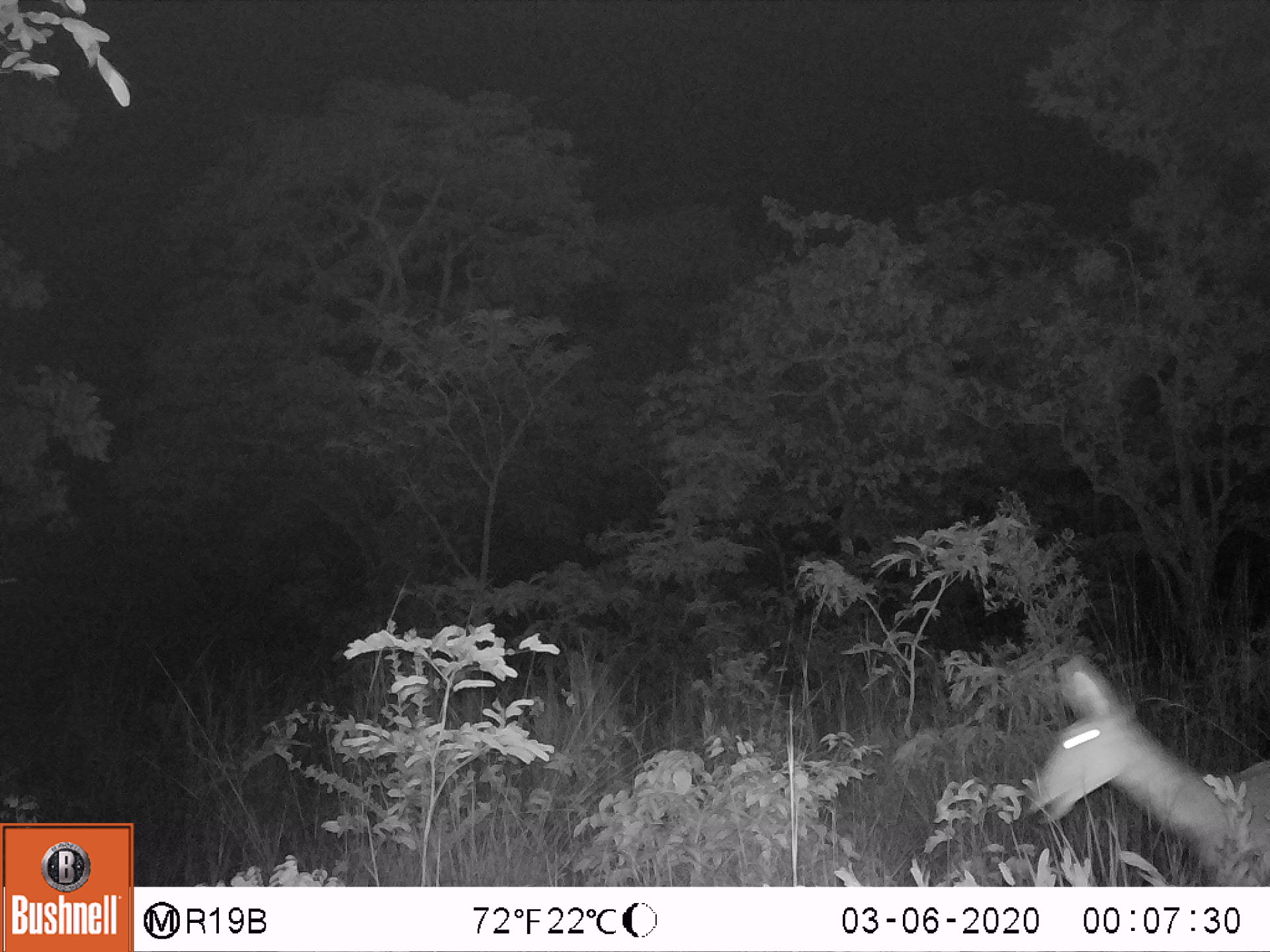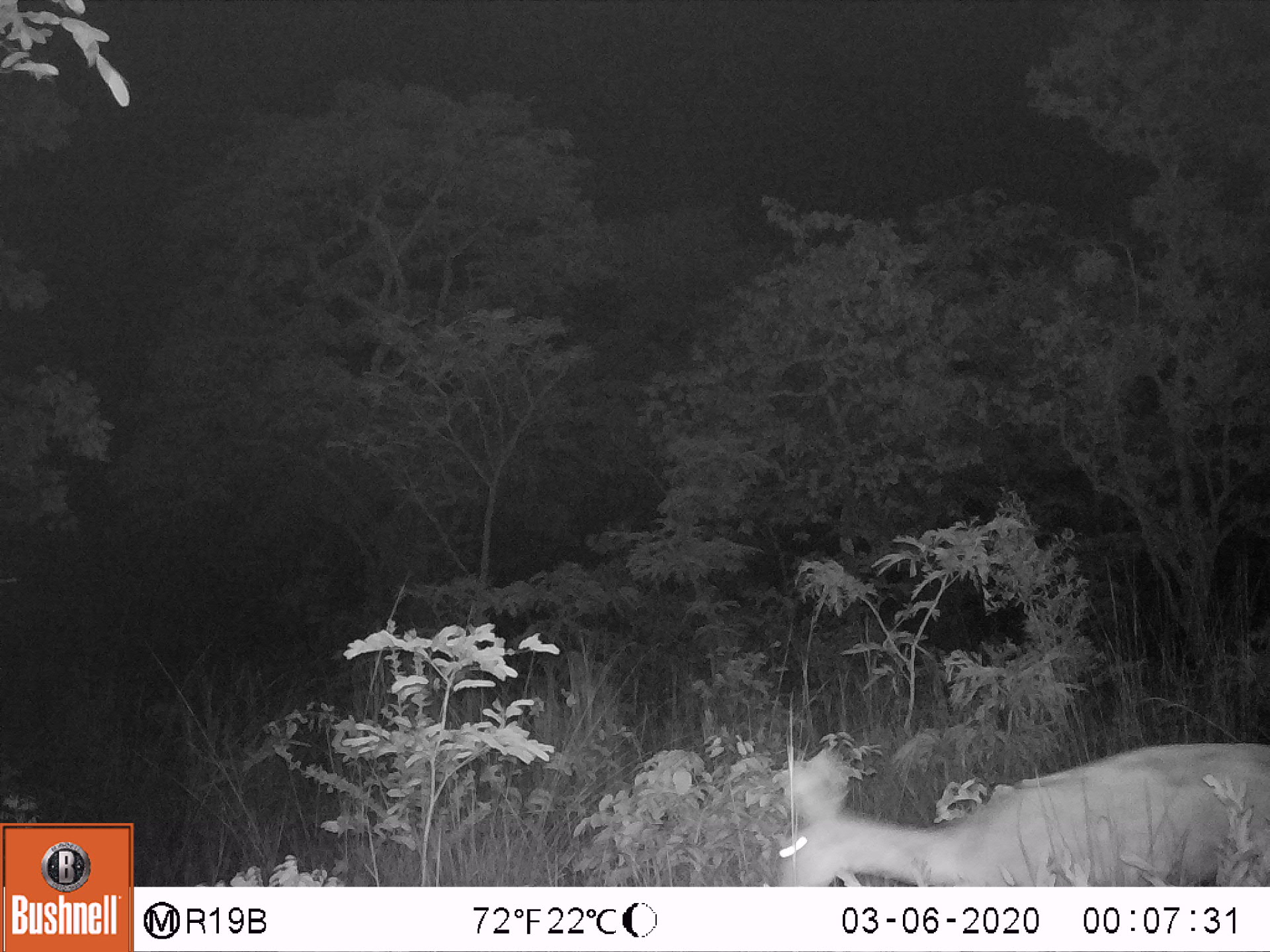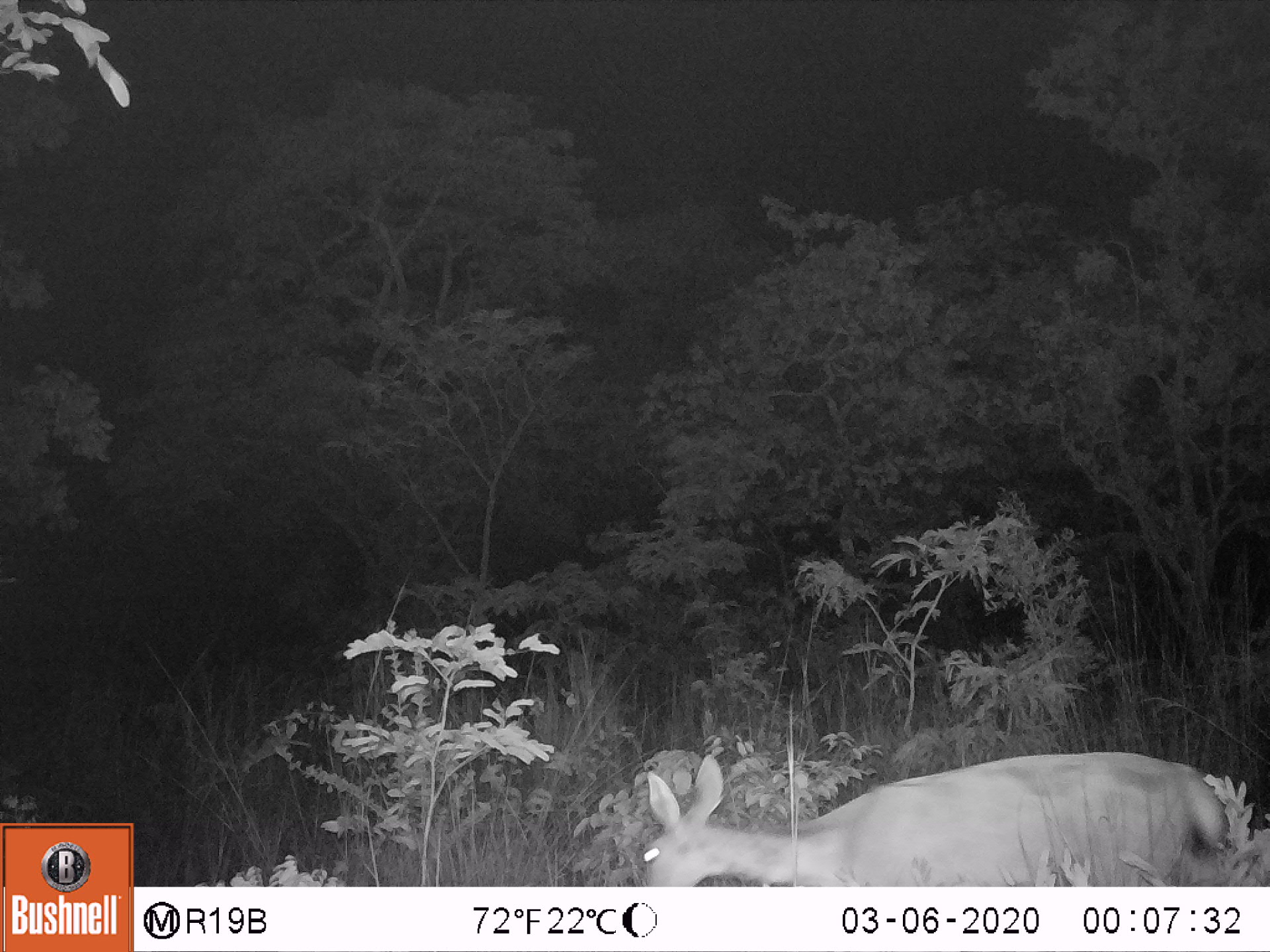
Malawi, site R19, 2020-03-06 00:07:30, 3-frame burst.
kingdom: Animalia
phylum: Chordata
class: Mammalia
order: Artiodactyla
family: Bovidae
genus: Redunca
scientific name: Redunca arundinum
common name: southern reedbuck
Southern reedbuck (Redunca arundinum), count 1.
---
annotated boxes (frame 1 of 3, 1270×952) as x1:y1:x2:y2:
southern reedbuck: 1015:645:1268:882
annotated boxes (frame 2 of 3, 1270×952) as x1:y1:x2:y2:
southern reedbuck: 758:734:1268:882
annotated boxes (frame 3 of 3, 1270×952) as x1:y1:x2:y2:
southern reedbuck: 627:743:1235:882